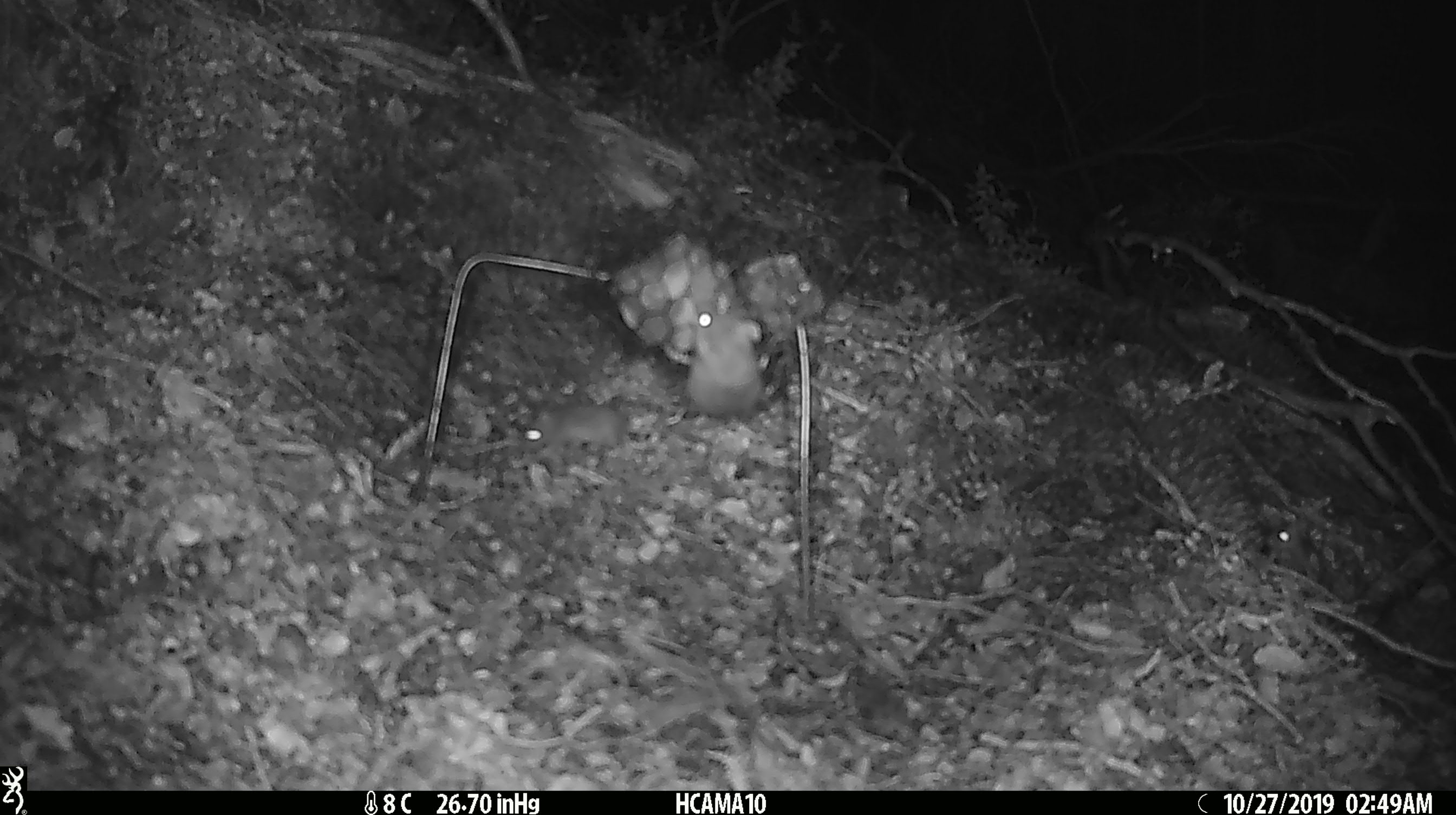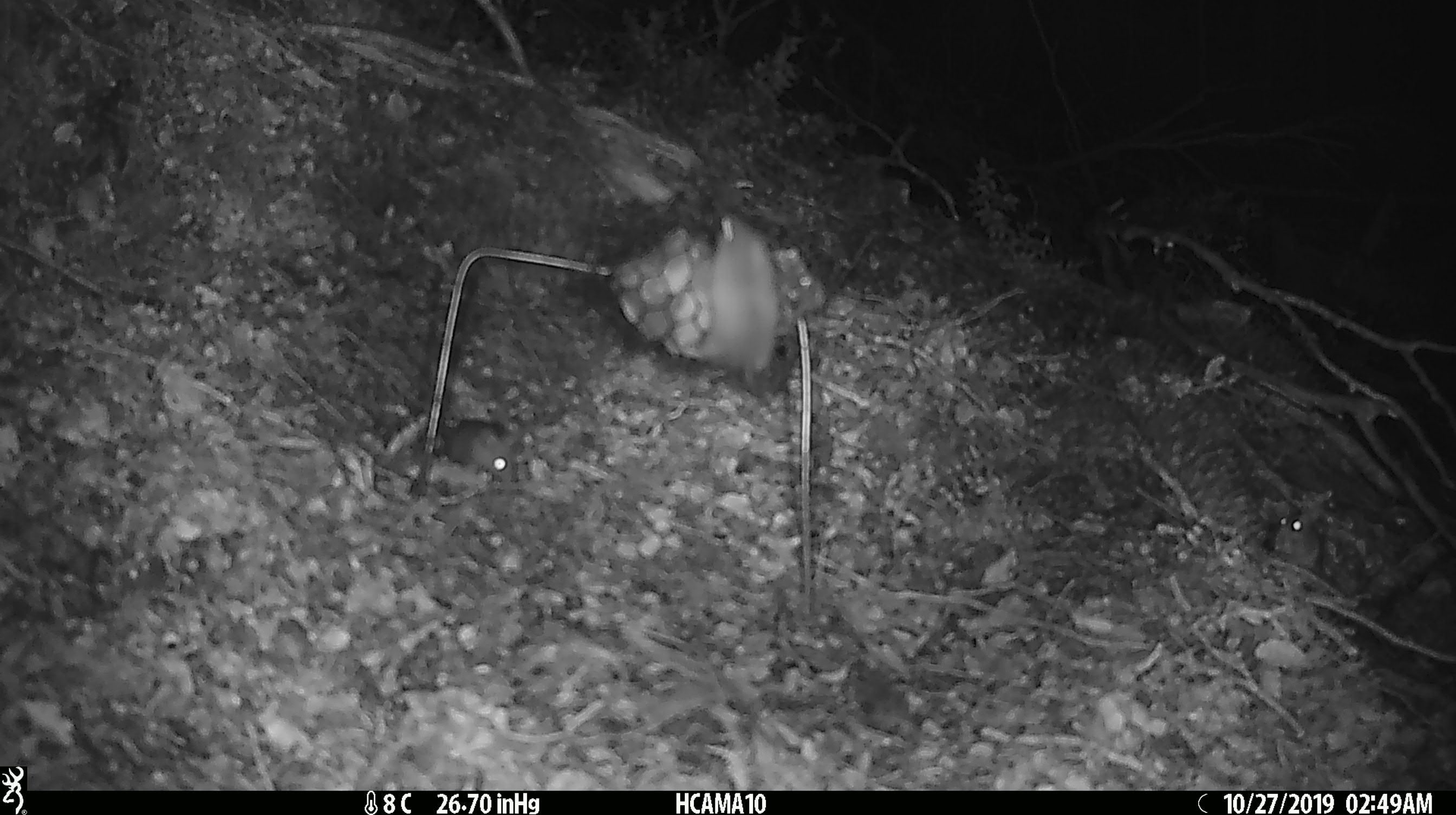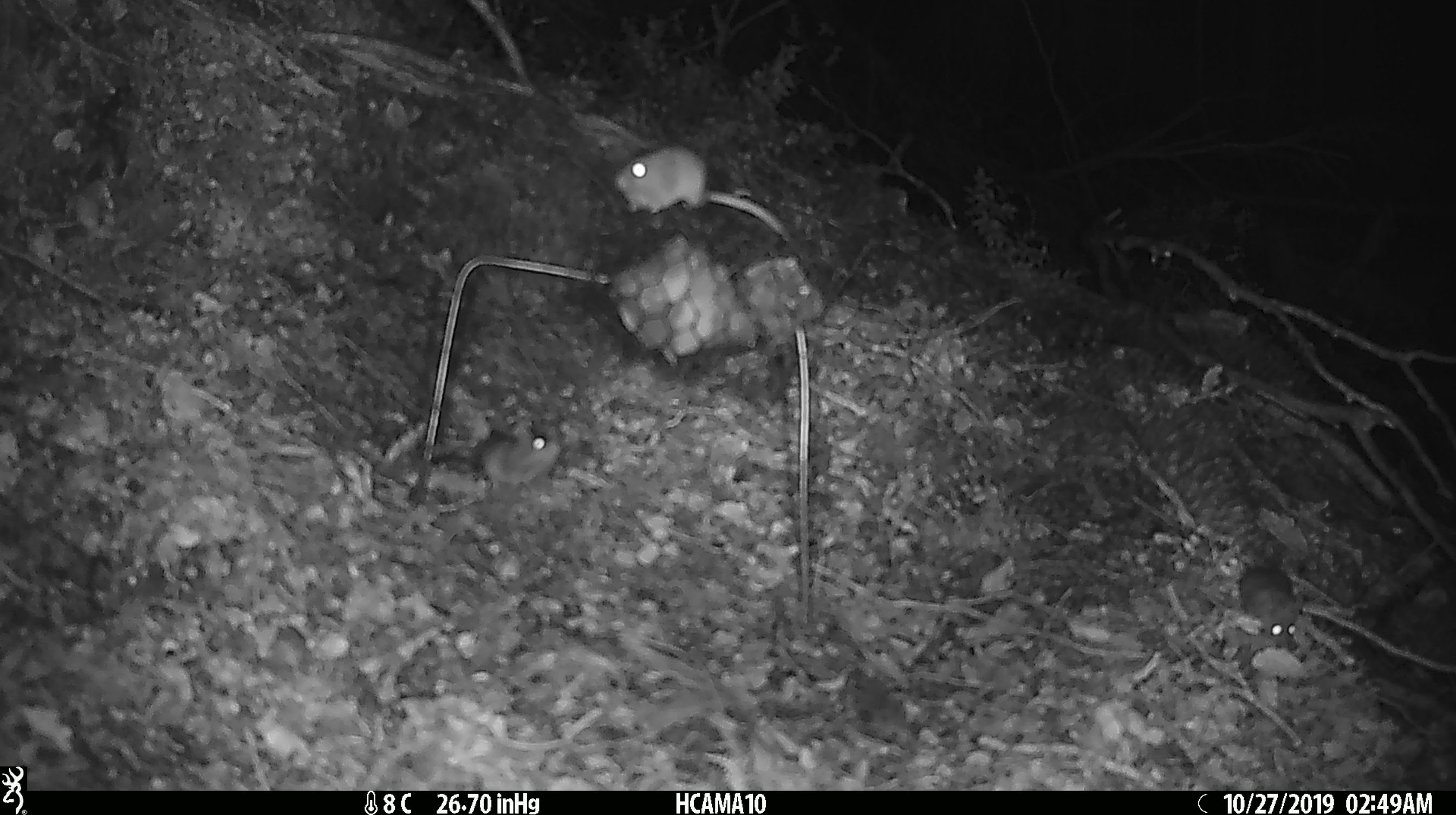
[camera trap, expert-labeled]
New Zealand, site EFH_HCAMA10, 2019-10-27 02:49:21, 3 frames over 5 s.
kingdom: Animalia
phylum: Chordata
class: Mammalia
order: Rodentia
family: Muridae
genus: Mus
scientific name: Mus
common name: mouse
Mouse (Mus).